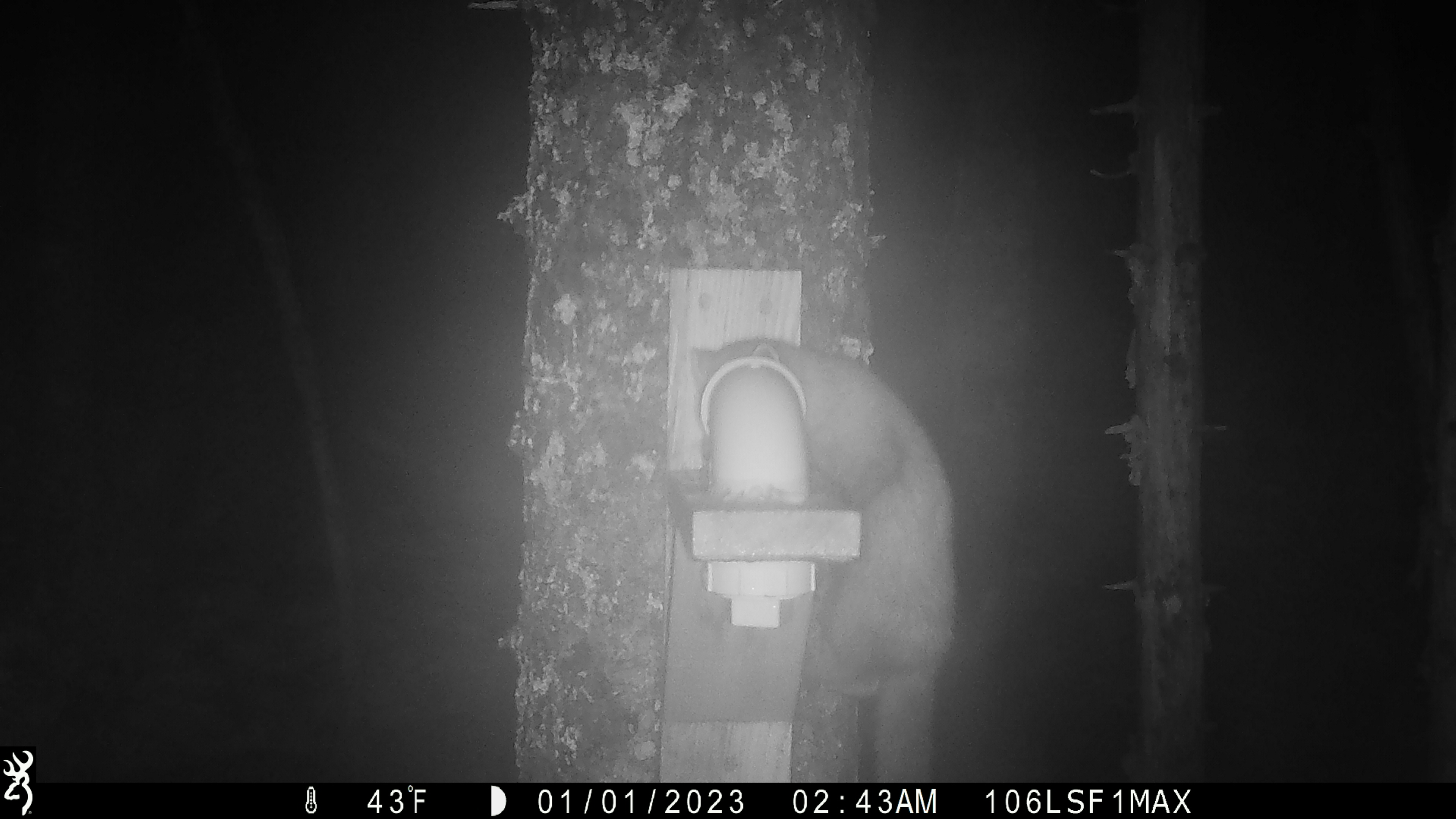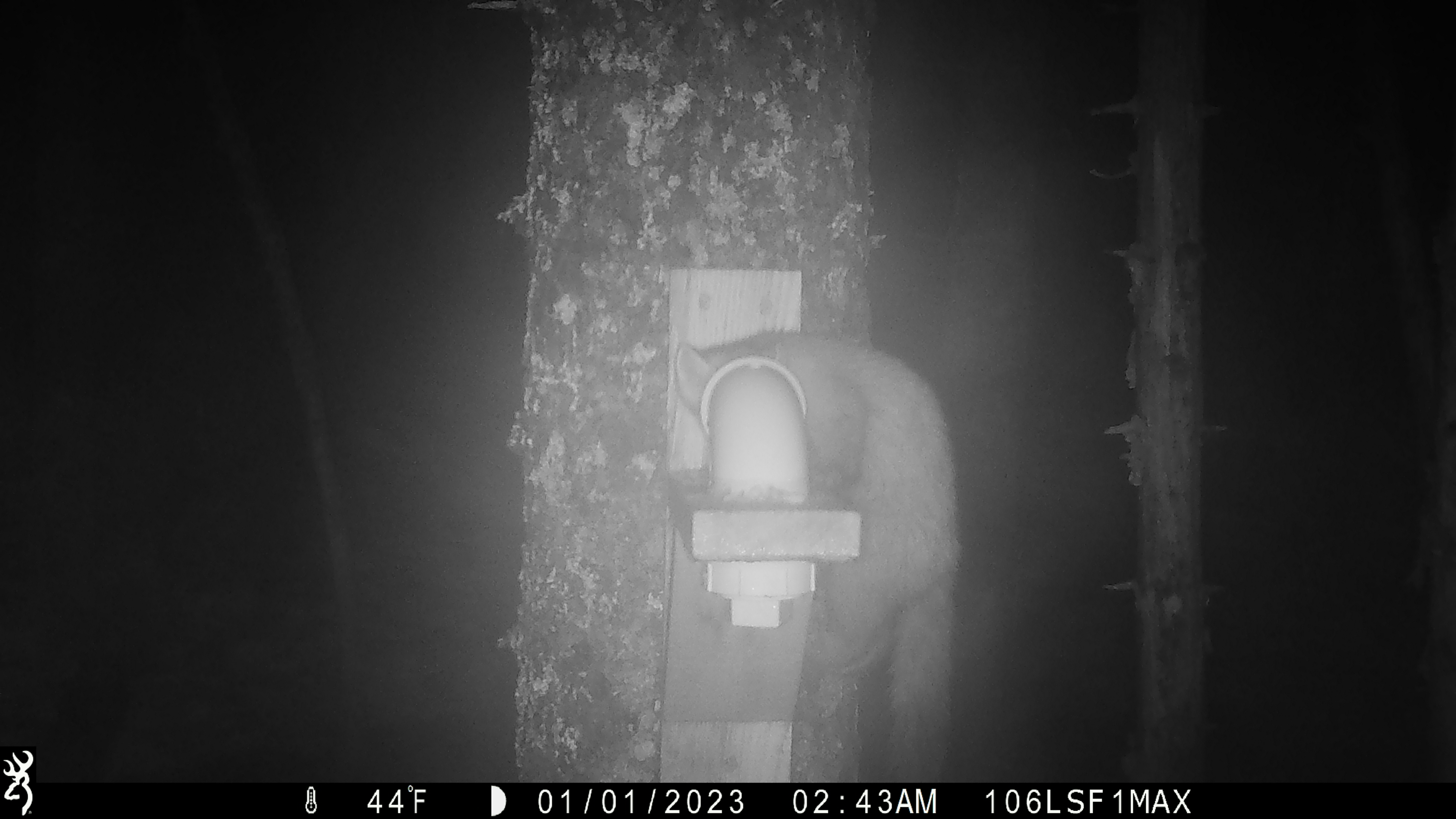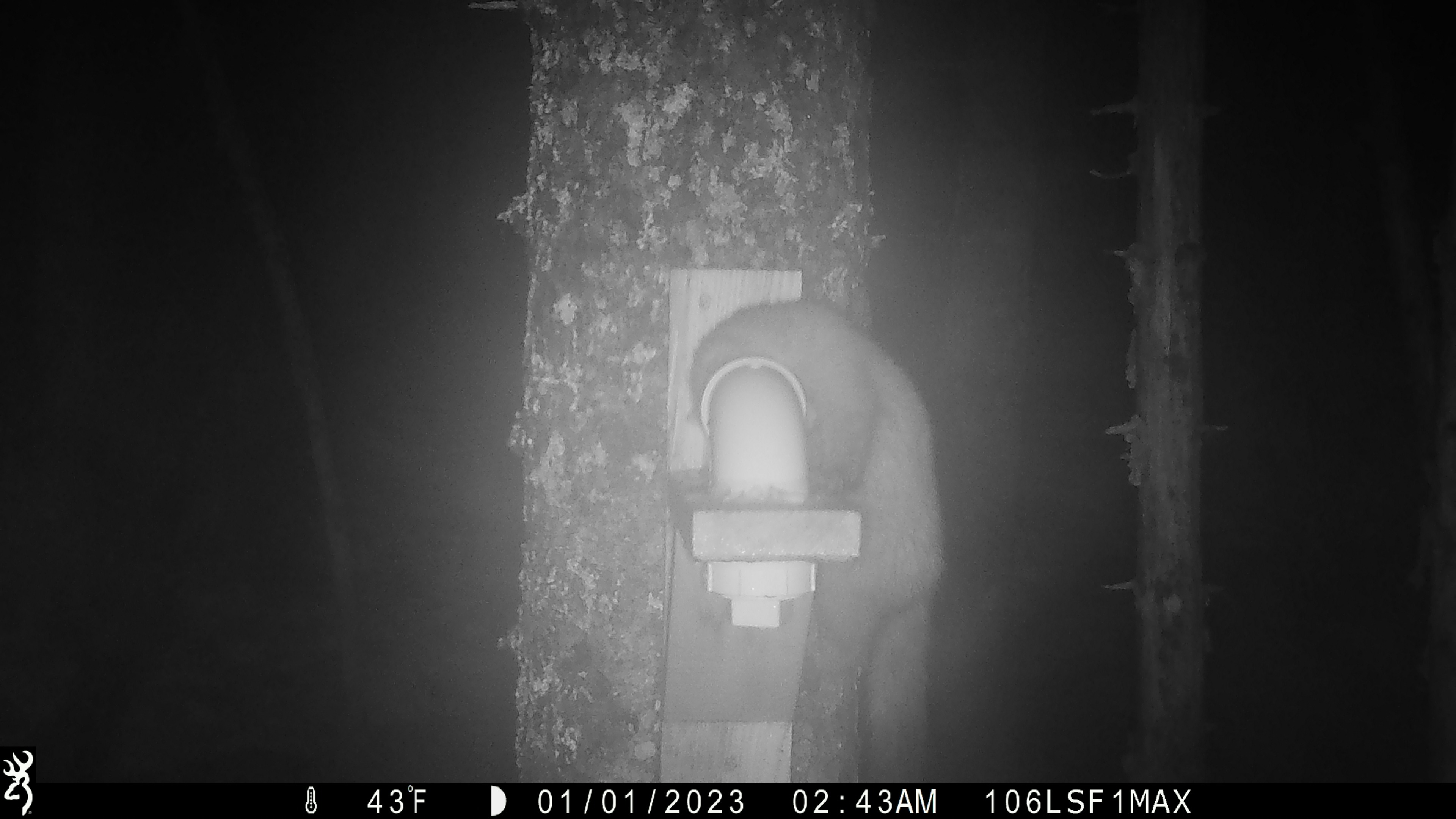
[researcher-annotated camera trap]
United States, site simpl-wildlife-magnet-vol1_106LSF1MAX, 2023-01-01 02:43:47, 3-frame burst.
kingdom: Animalia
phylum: Chordata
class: Mammalia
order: Carnivora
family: Mustelidae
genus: Martes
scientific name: Martes americana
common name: american marten